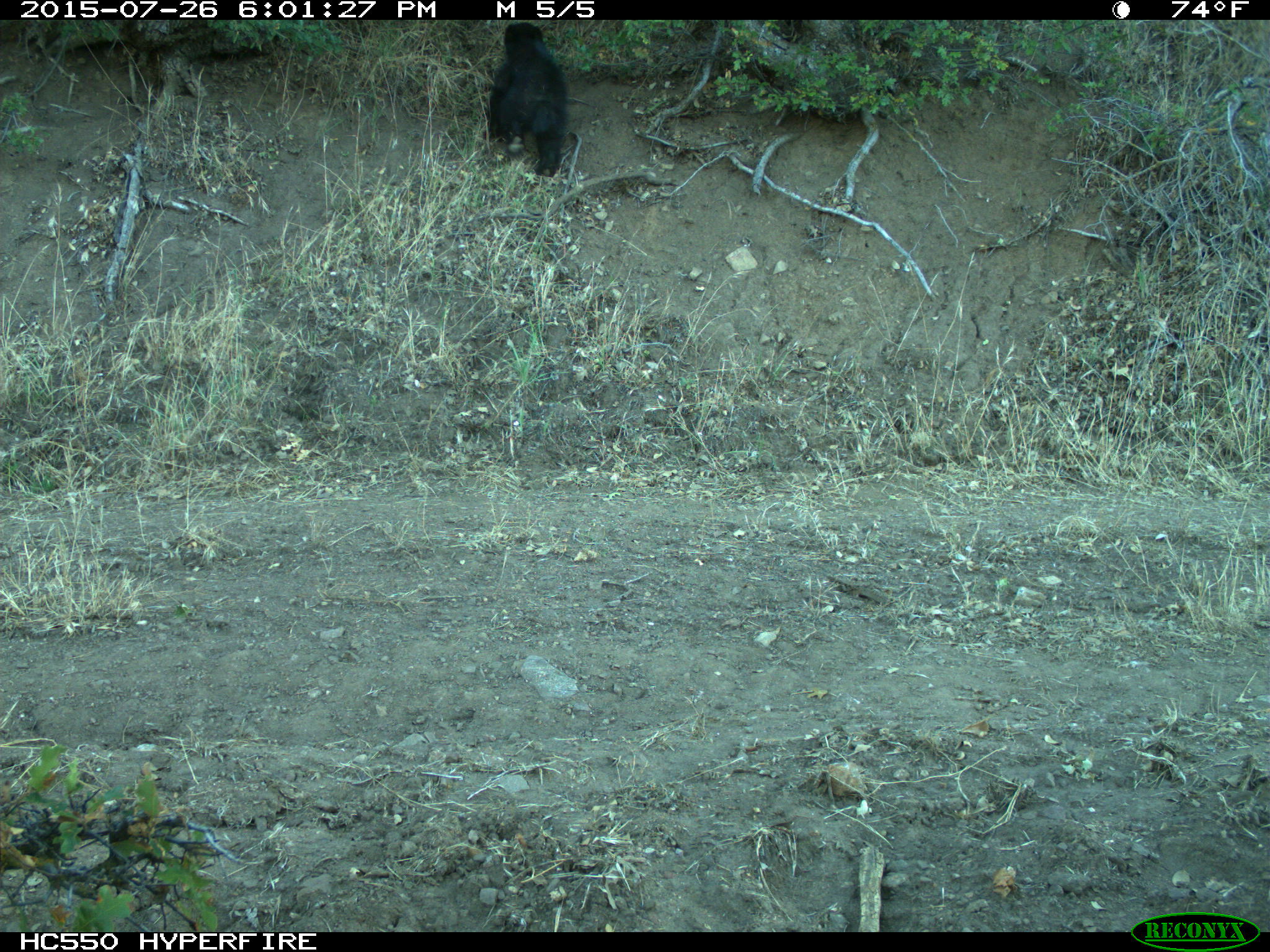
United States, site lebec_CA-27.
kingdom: Animalia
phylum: Chordata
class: Mammalia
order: Carnivora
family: Ursidae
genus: Ursus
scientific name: Ursus americanus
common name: american black bear